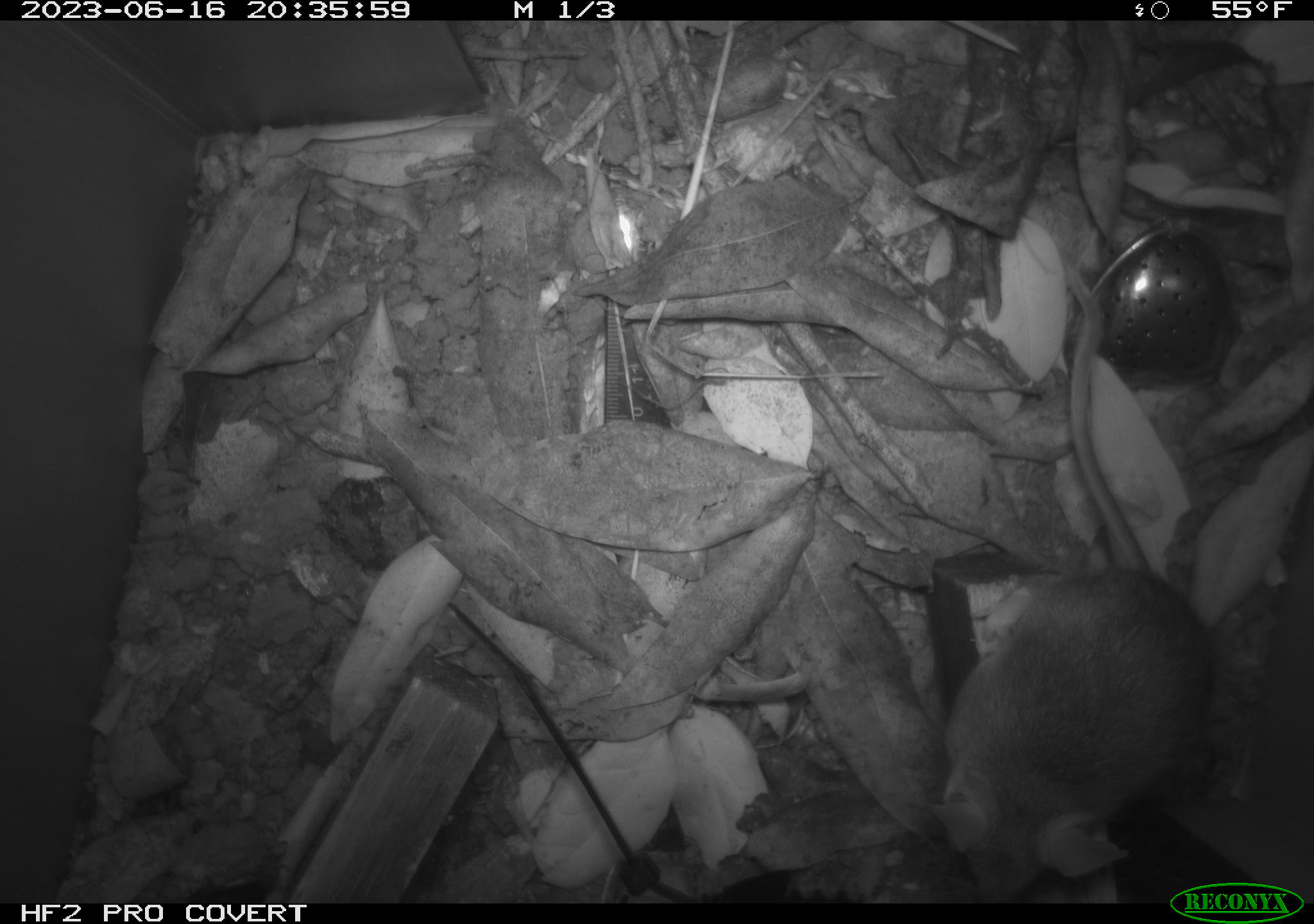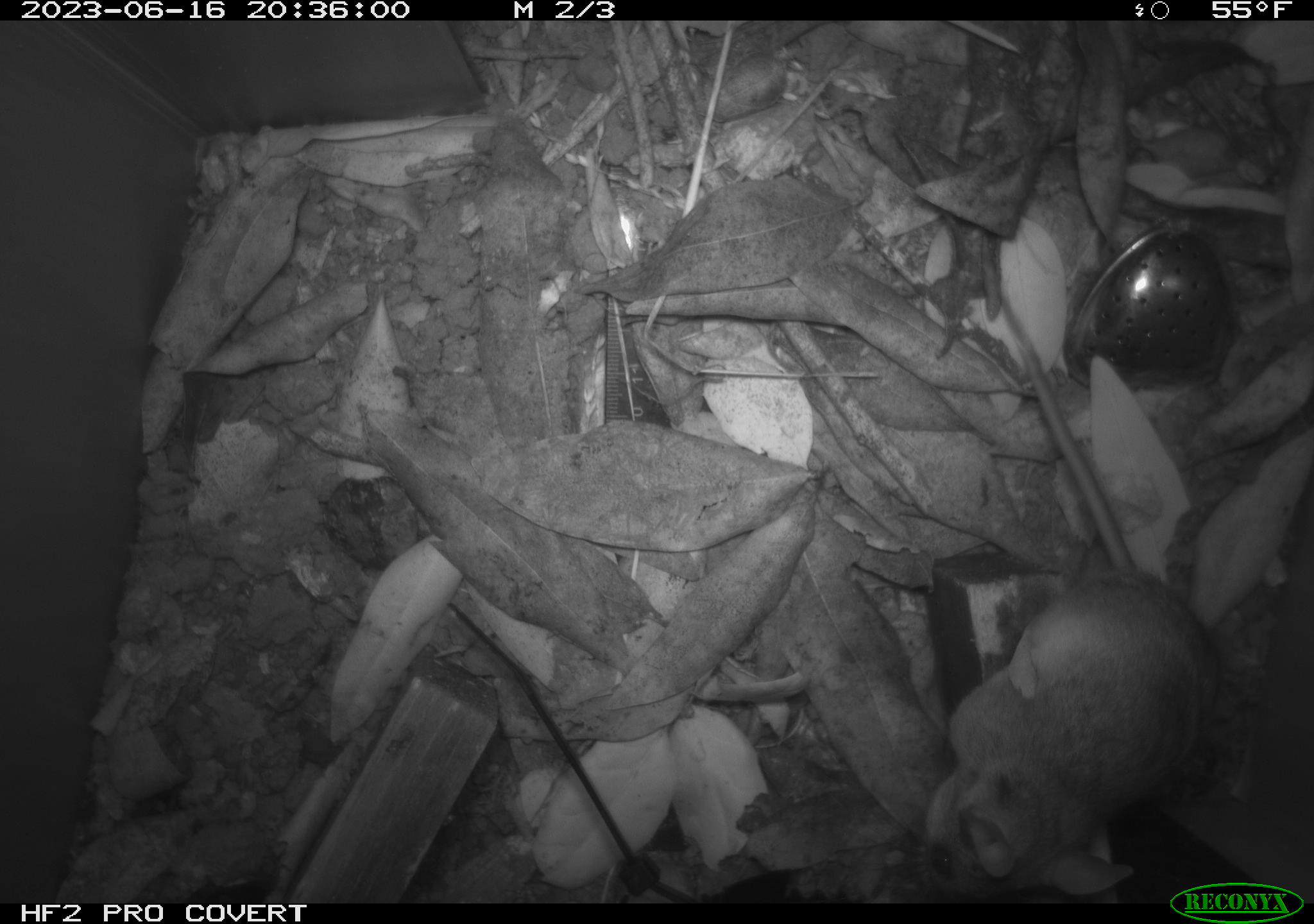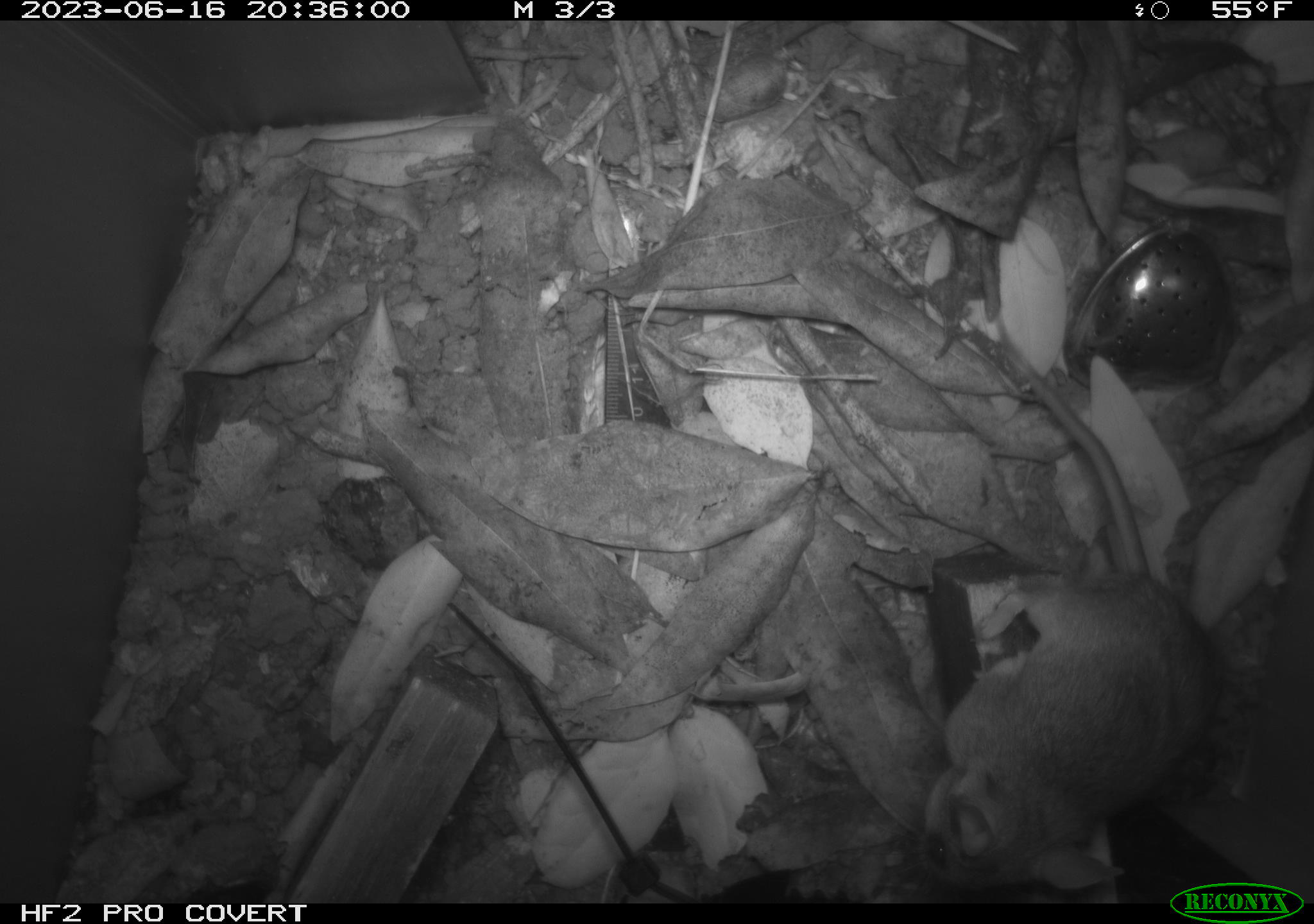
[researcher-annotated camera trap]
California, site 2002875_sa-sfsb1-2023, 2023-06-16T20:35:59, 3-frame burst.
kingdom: Animalia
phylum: Chordata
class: Mammalia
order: Rodentia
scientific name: Rodentia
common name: mouse species